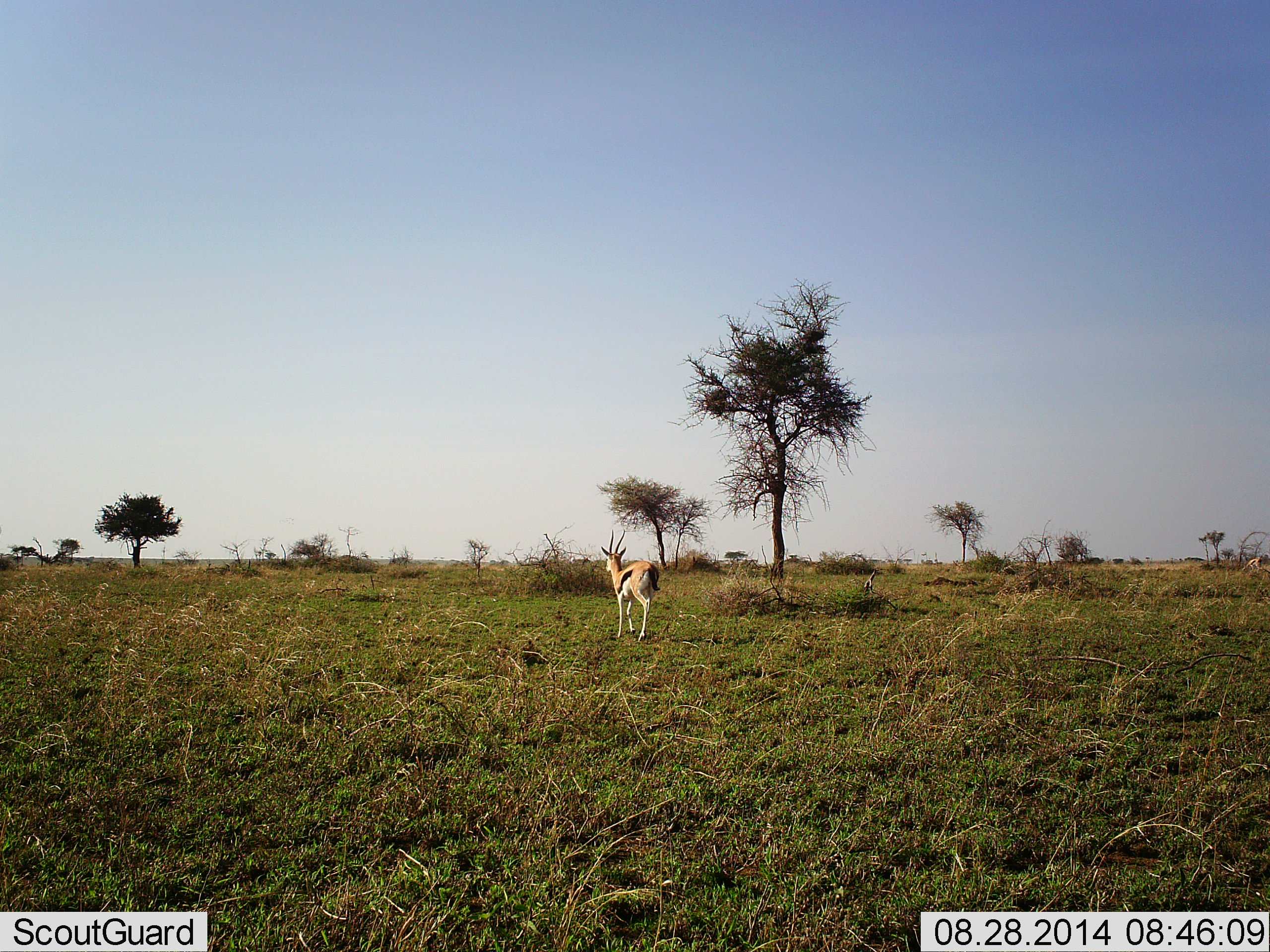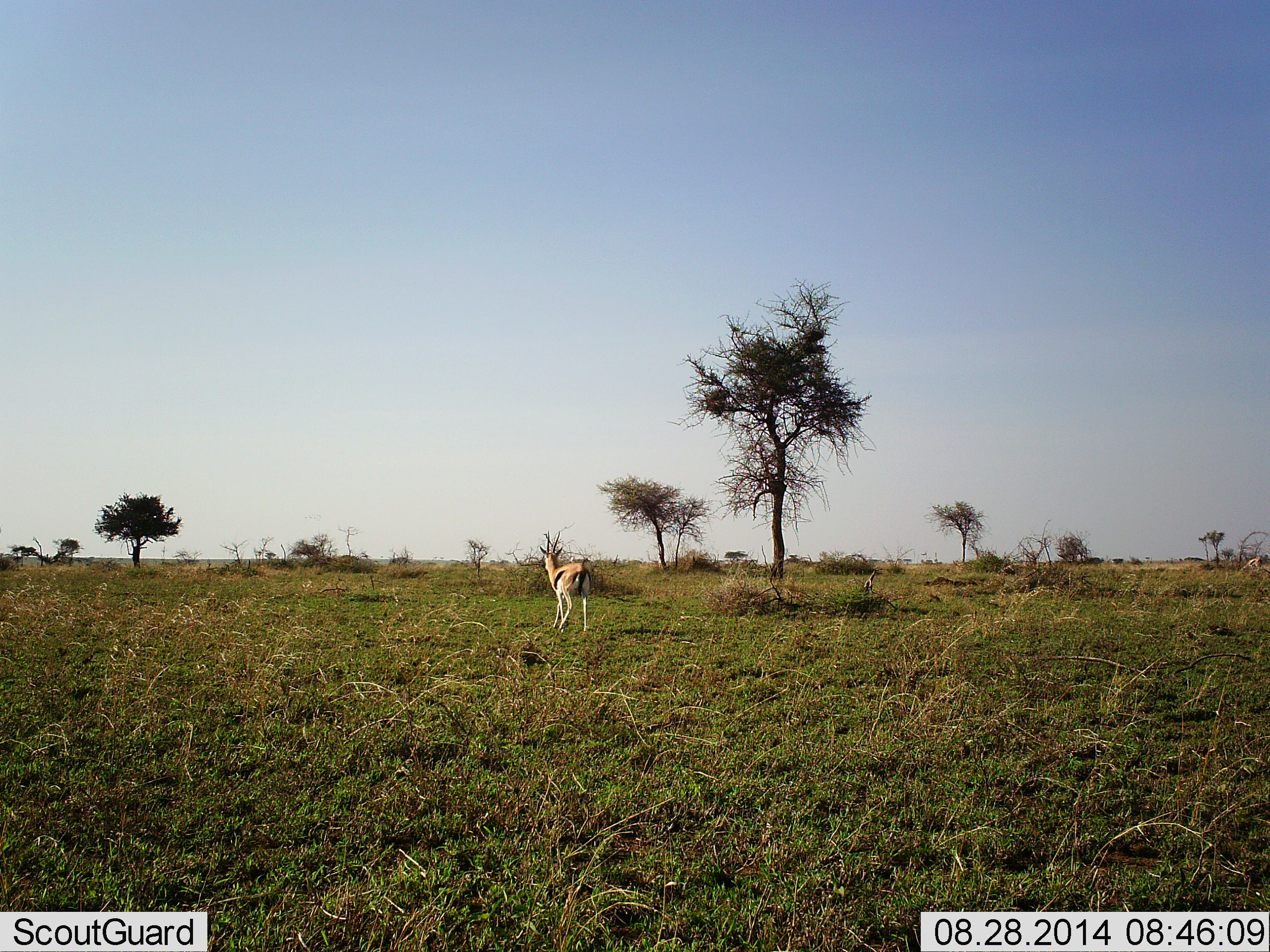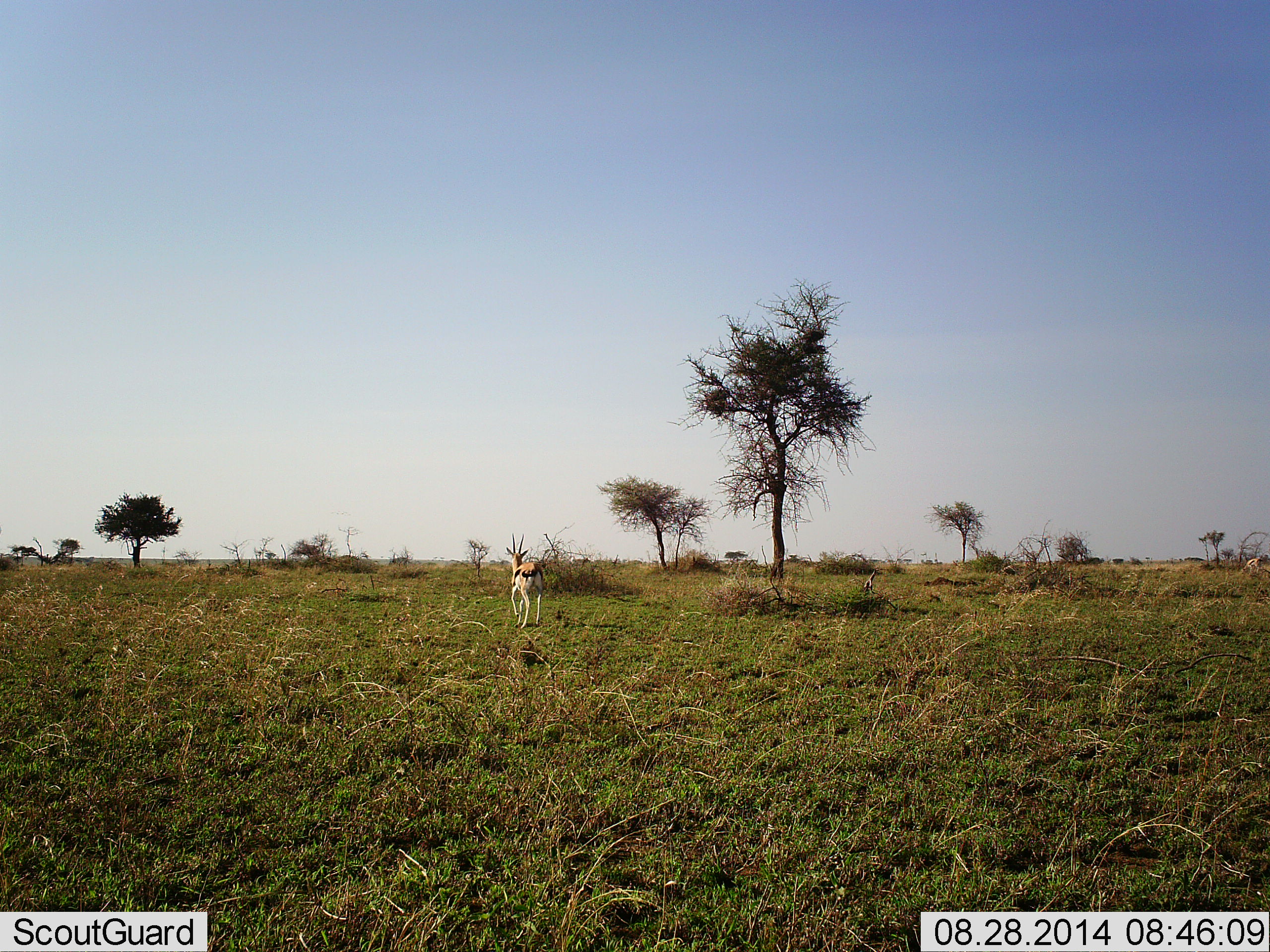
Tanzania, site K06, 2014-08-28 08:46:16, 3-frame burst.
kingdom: Animalia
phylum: Chordata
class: Mammalia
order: Artiodactyla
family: Bovidae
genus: Eudorcas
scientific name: Eudorcas thomsonii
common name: thomson's gazelle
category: gazellethomsons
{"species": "gazellethomsons (thomson's gazelle) (Eudorcas thomsonii)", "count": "1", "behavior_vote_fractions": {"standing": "20%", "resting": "0%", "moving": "80%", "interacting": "0%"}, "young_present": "0%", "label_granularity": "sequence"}